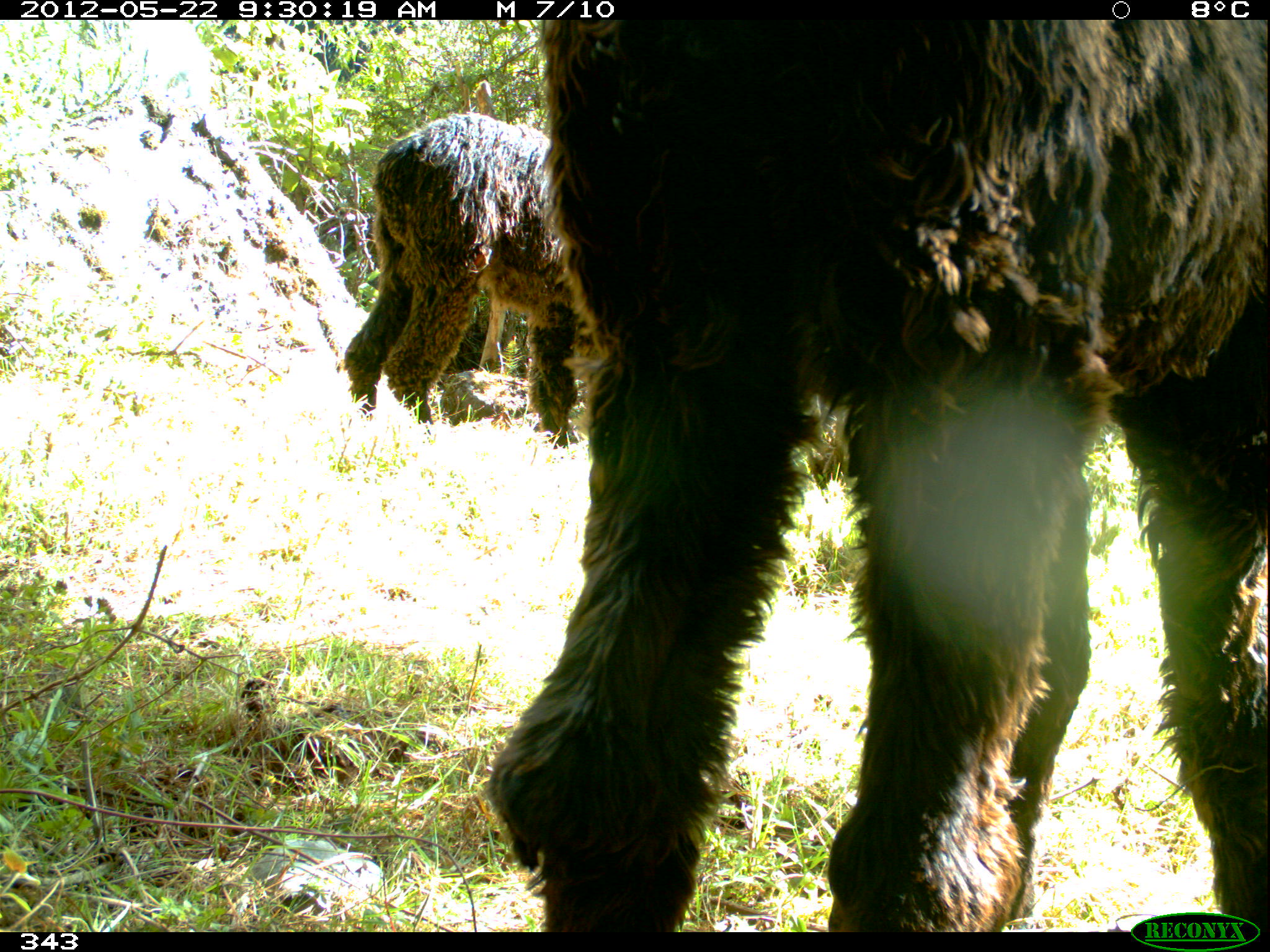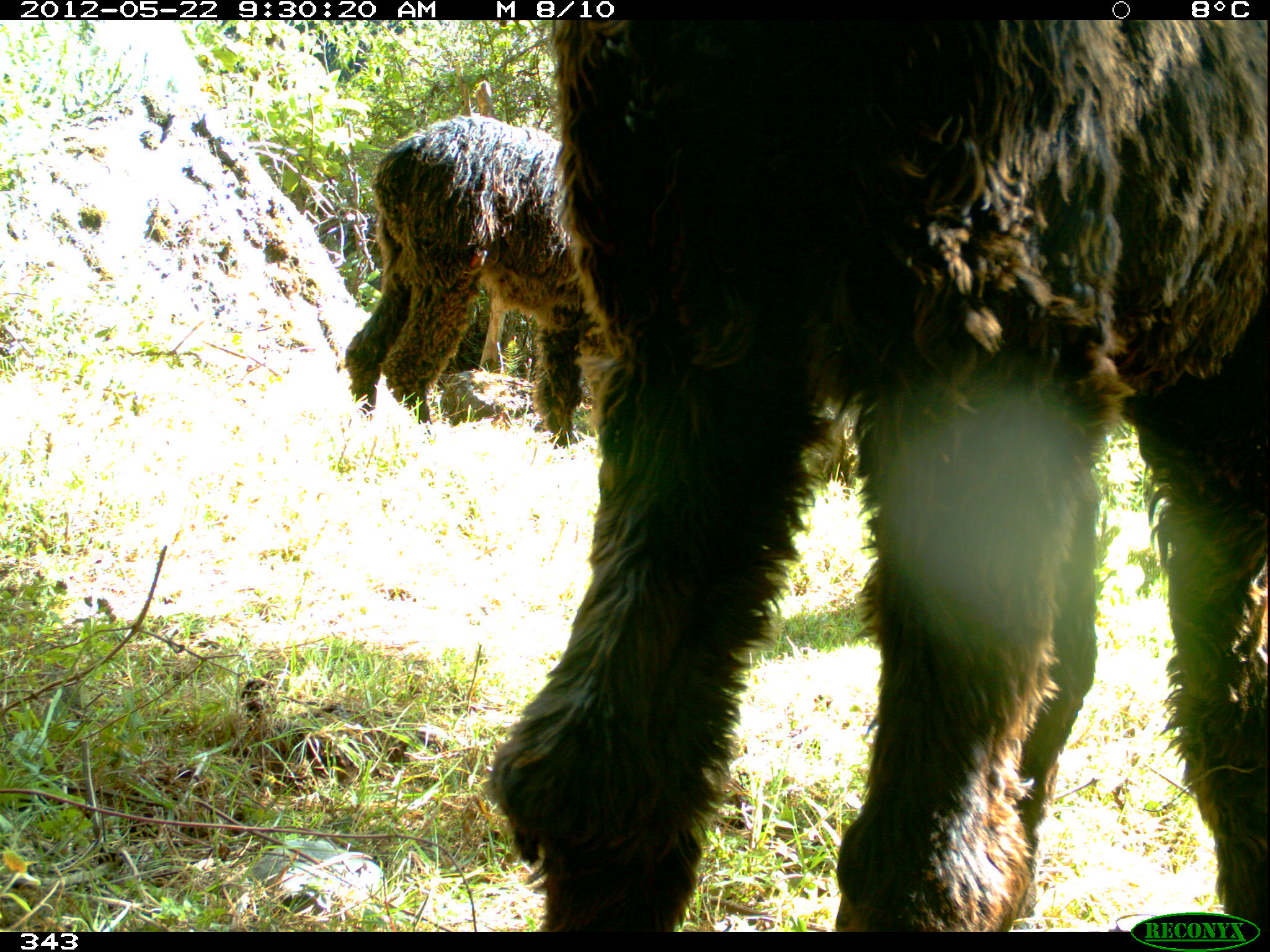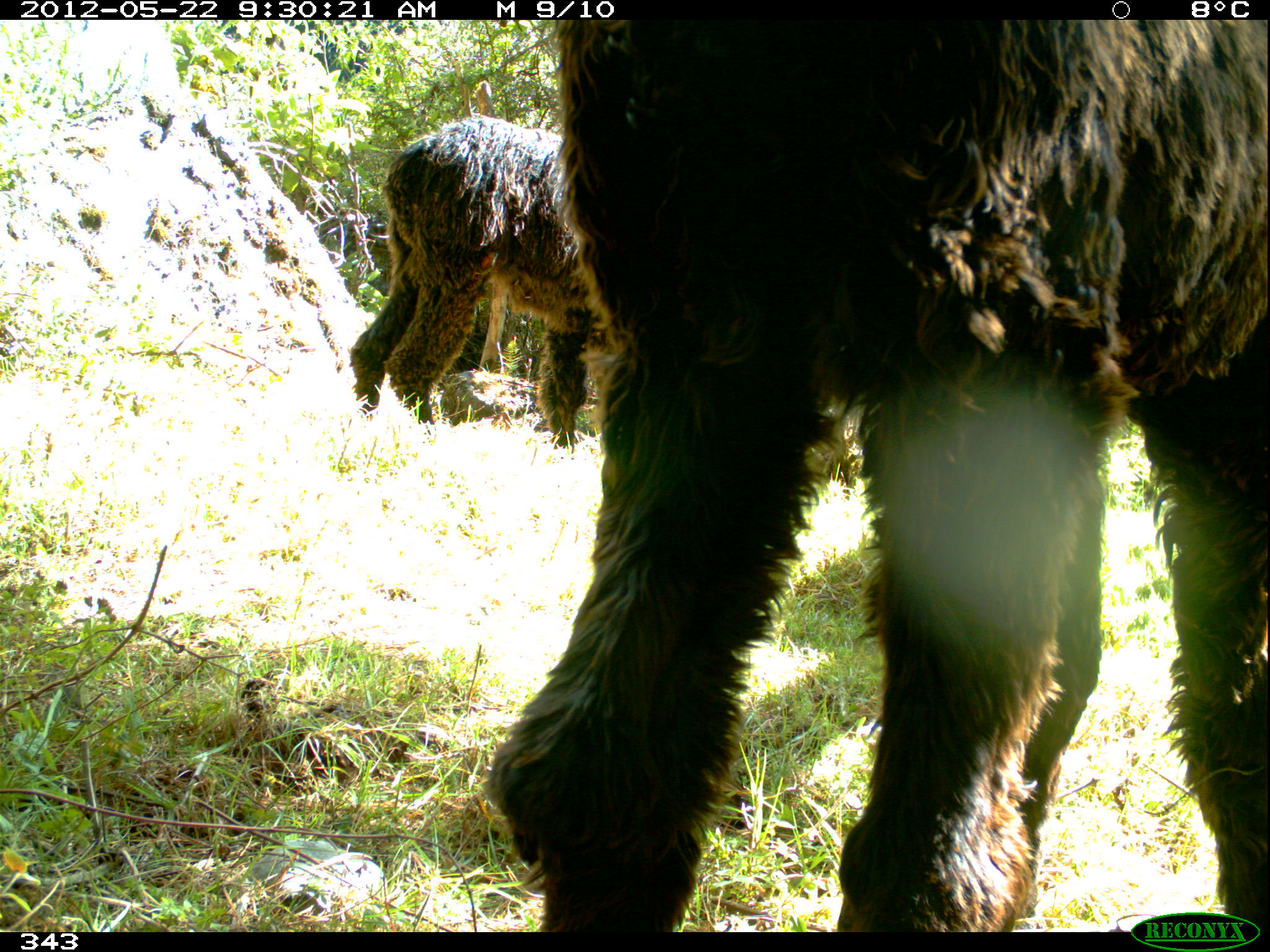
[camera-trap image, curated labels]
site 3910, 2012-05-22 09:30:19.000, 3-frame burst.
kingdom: Animalia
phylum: Chordata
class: Mammalia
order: Artiodactyla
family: Camelidae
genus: Vicugna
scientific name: Vicugna pacos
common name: alpaca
Vicugna pacos (alpaca).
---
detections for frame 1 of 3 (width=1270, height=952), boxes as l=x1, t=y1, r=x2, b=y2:
vicugna pacos: l=483, t=20, r=1267, b=932; l=342, t=112, r=584, b=448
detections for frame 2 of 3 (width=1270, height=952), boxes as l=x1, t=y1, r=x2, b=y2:
vicugna pacos: l=483, t=20, r=1267, b=932; l=343, t=114, r=597, b=446